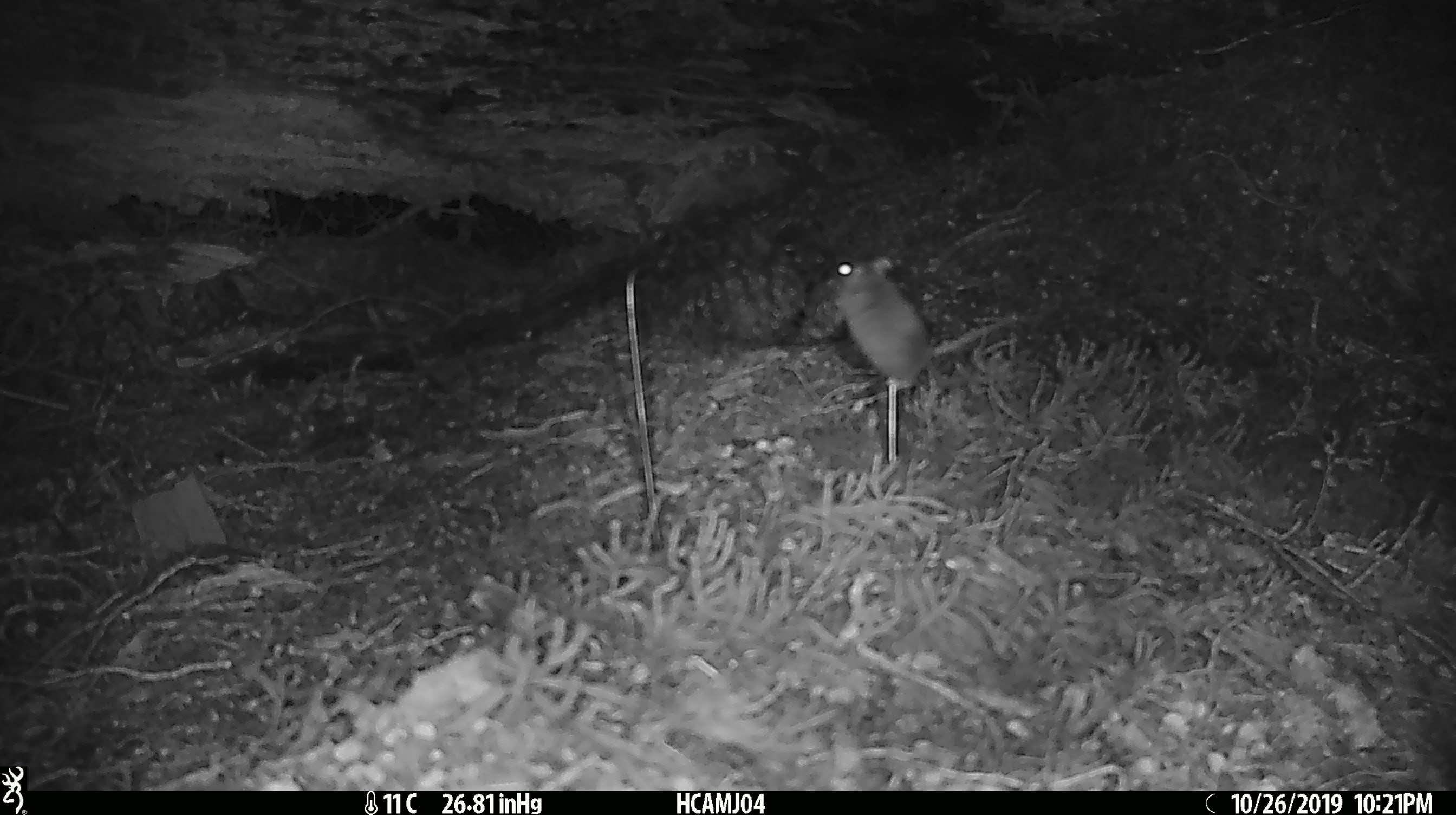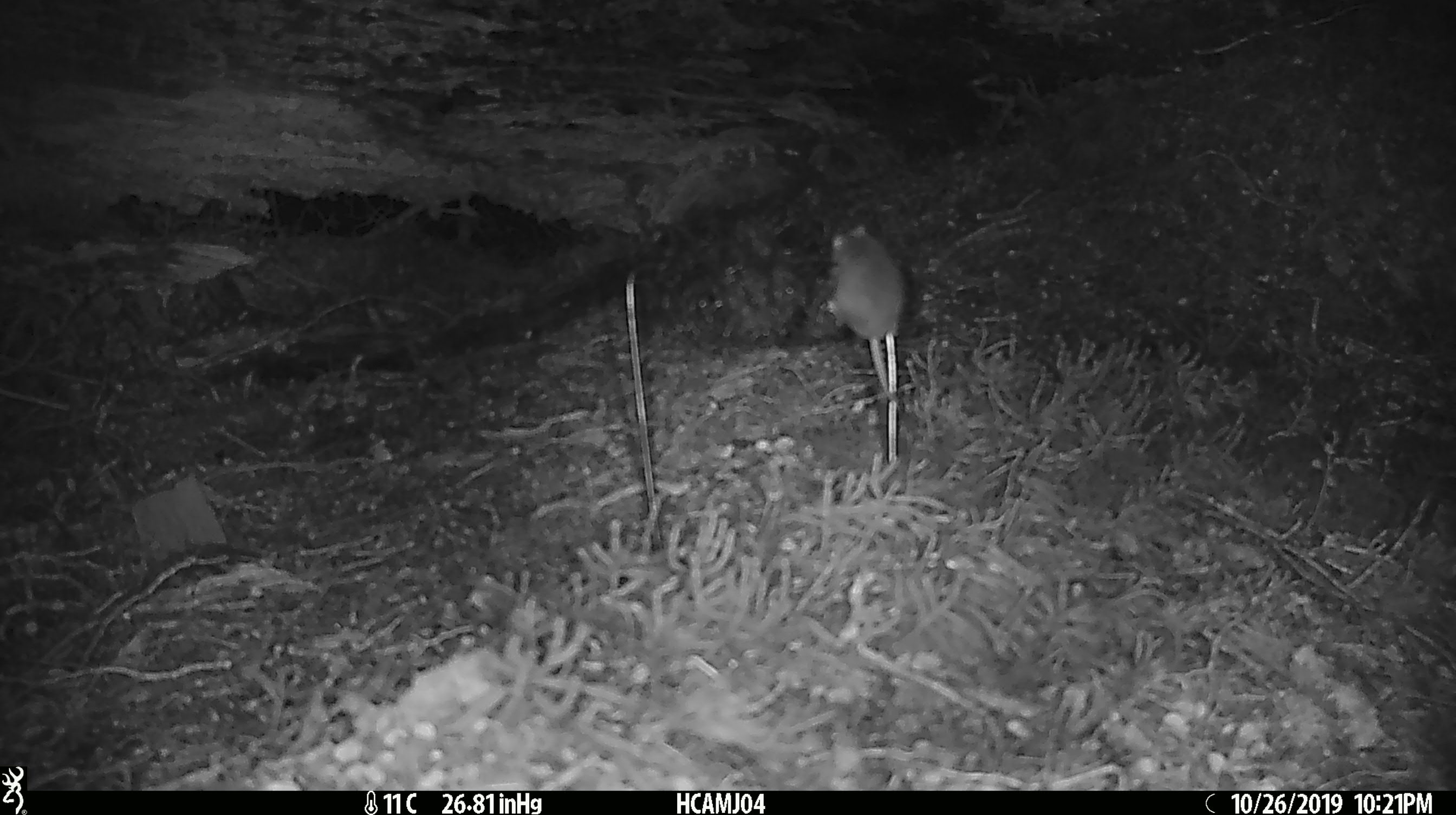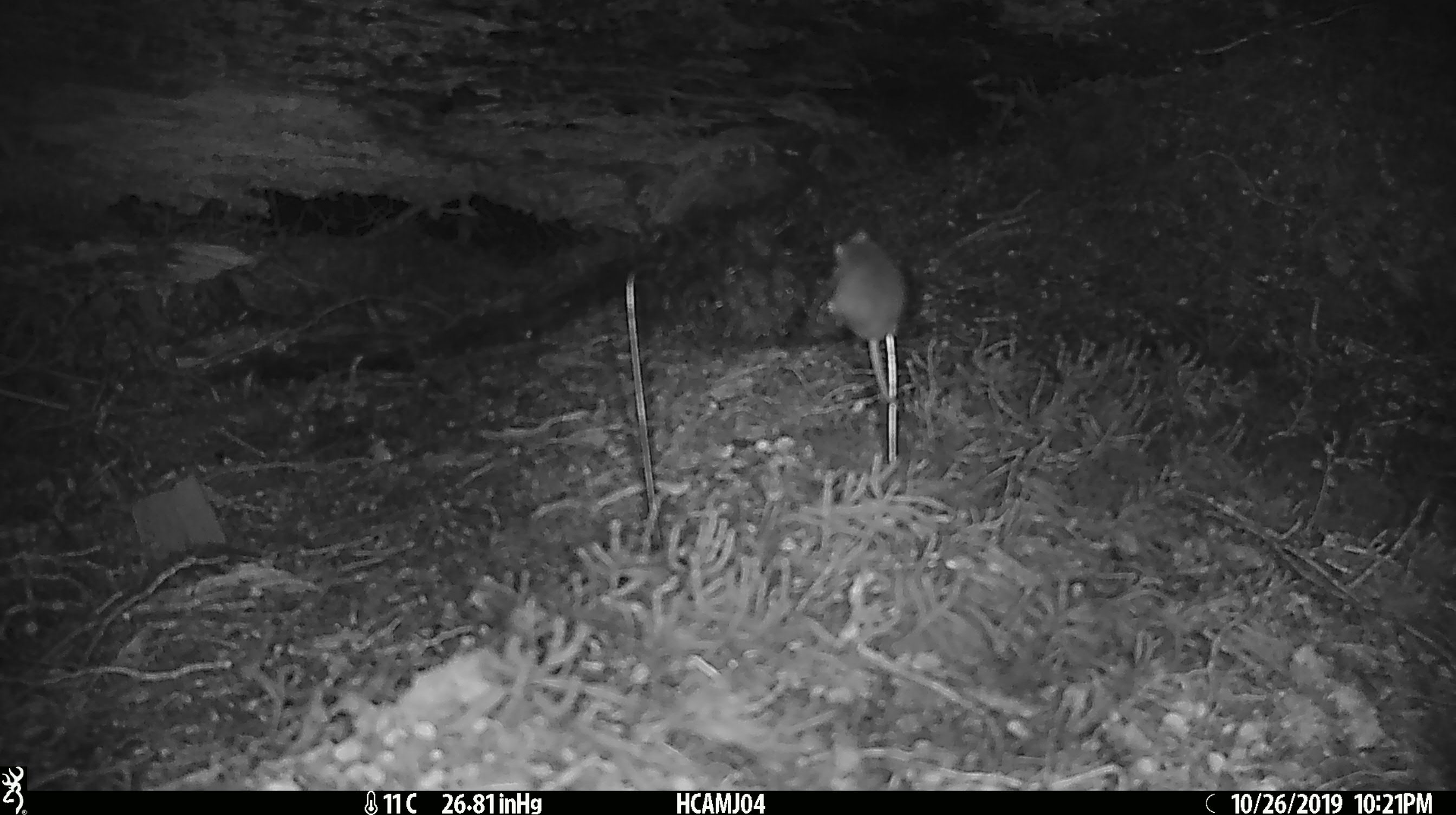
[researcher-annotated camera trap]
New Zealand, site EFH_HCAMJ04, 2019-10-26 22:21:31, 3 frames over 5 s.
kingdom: Animalia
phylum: Chordata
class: Mammalia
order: Rodentia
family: Muridae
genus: Mus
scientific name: Mus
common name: mouse